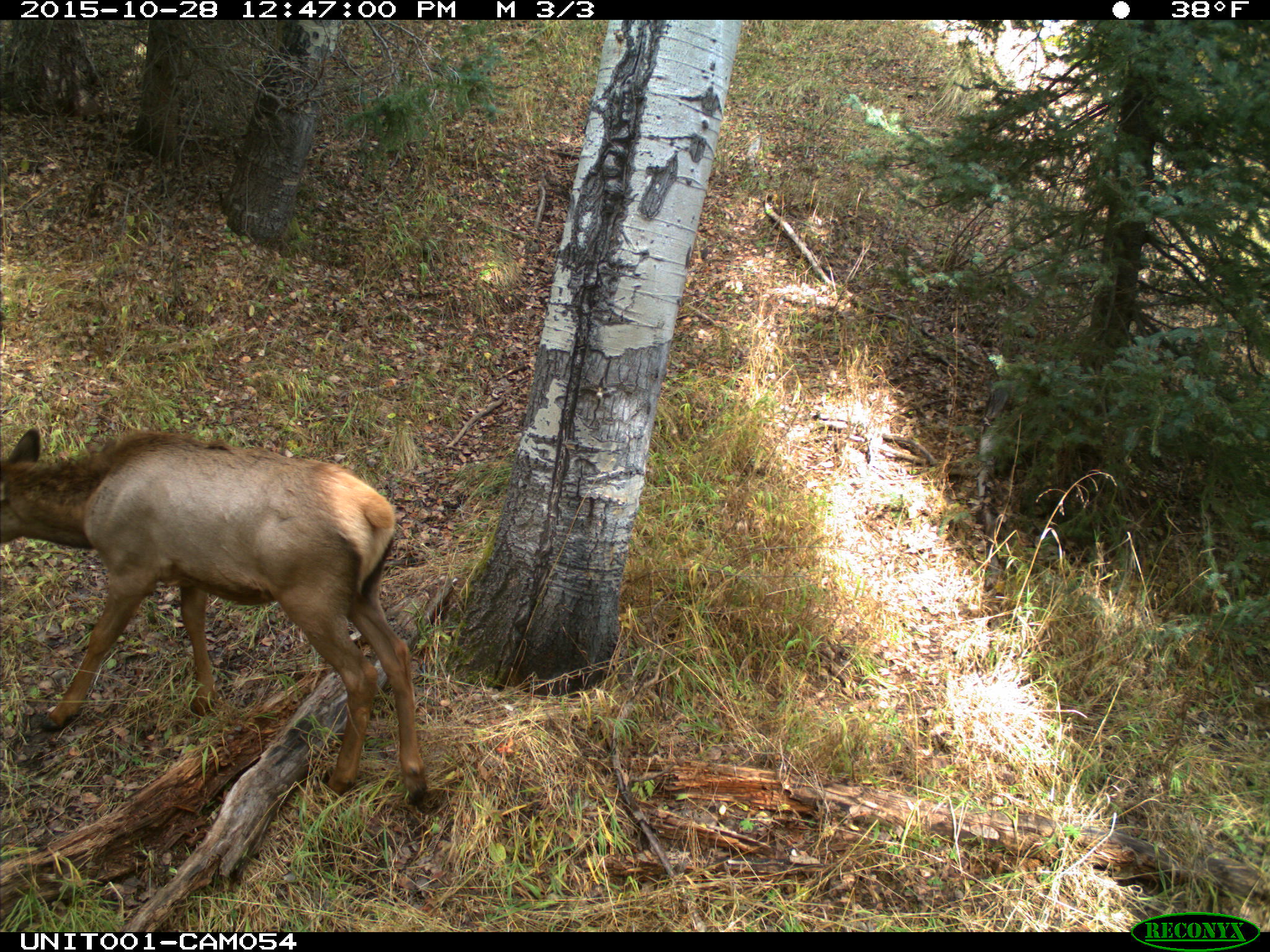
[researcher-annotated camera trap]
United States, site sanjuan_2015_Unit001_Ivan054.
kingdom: Animalia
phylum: Chordata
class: Mammalia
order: Artiodactyla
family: Cervidae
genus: Cervus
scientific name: Cervus elaphus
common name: red deer